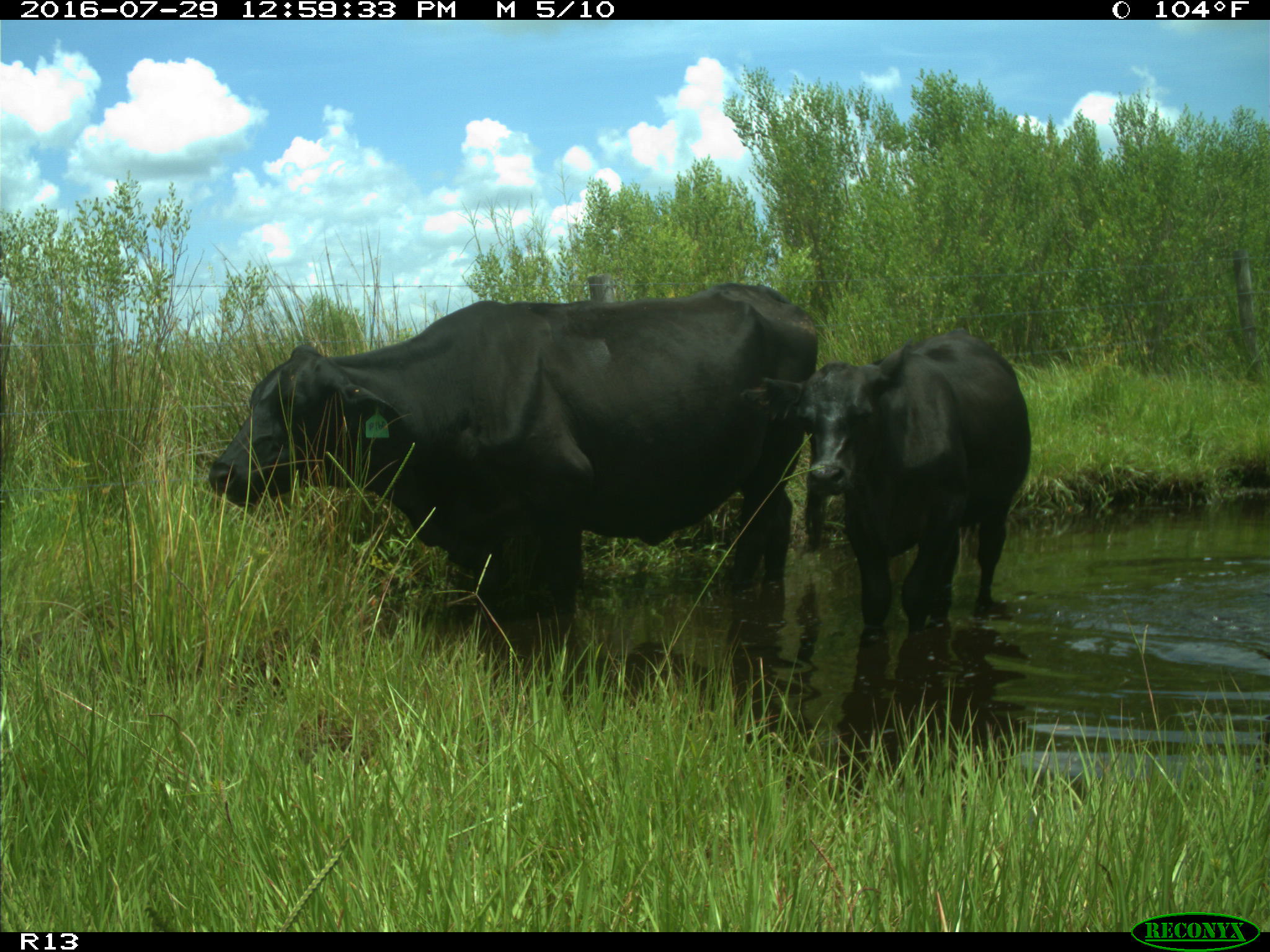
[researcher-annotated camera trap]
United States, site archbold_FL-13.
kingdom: Animalia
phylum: Chordata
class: Mammalia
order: Artiodactyla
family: Bovidae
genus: Bos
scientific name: Bos taurus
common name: domestic cow